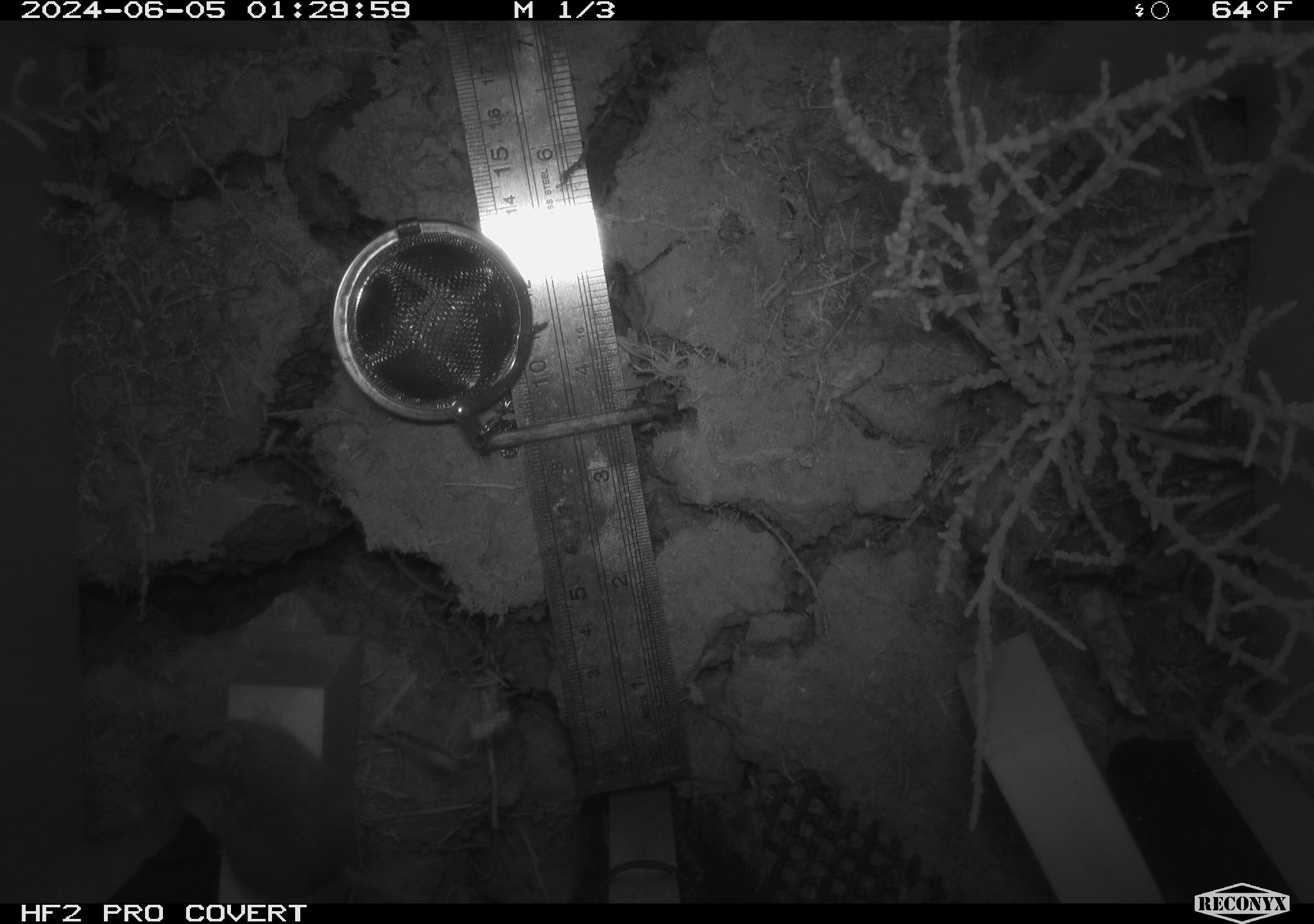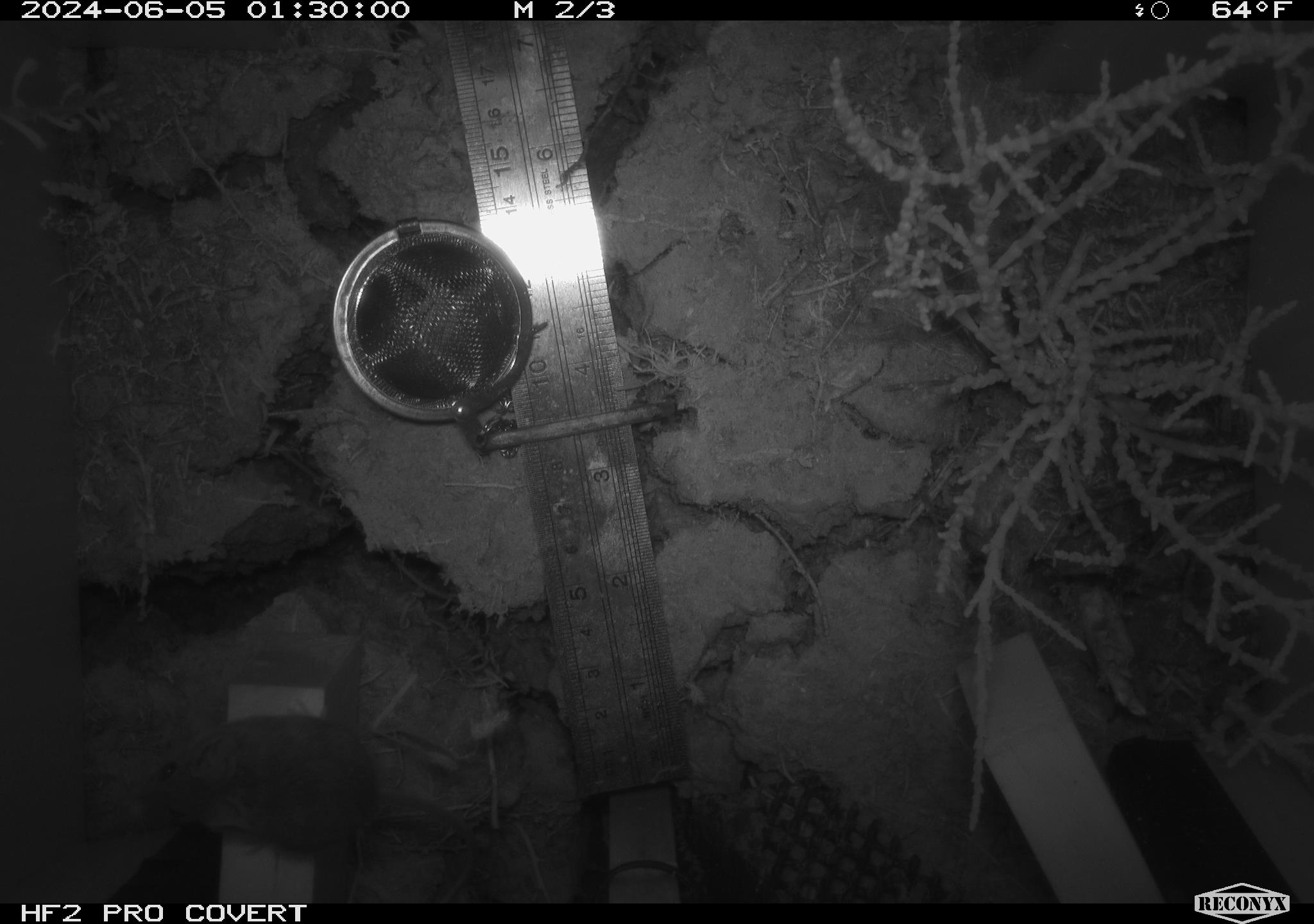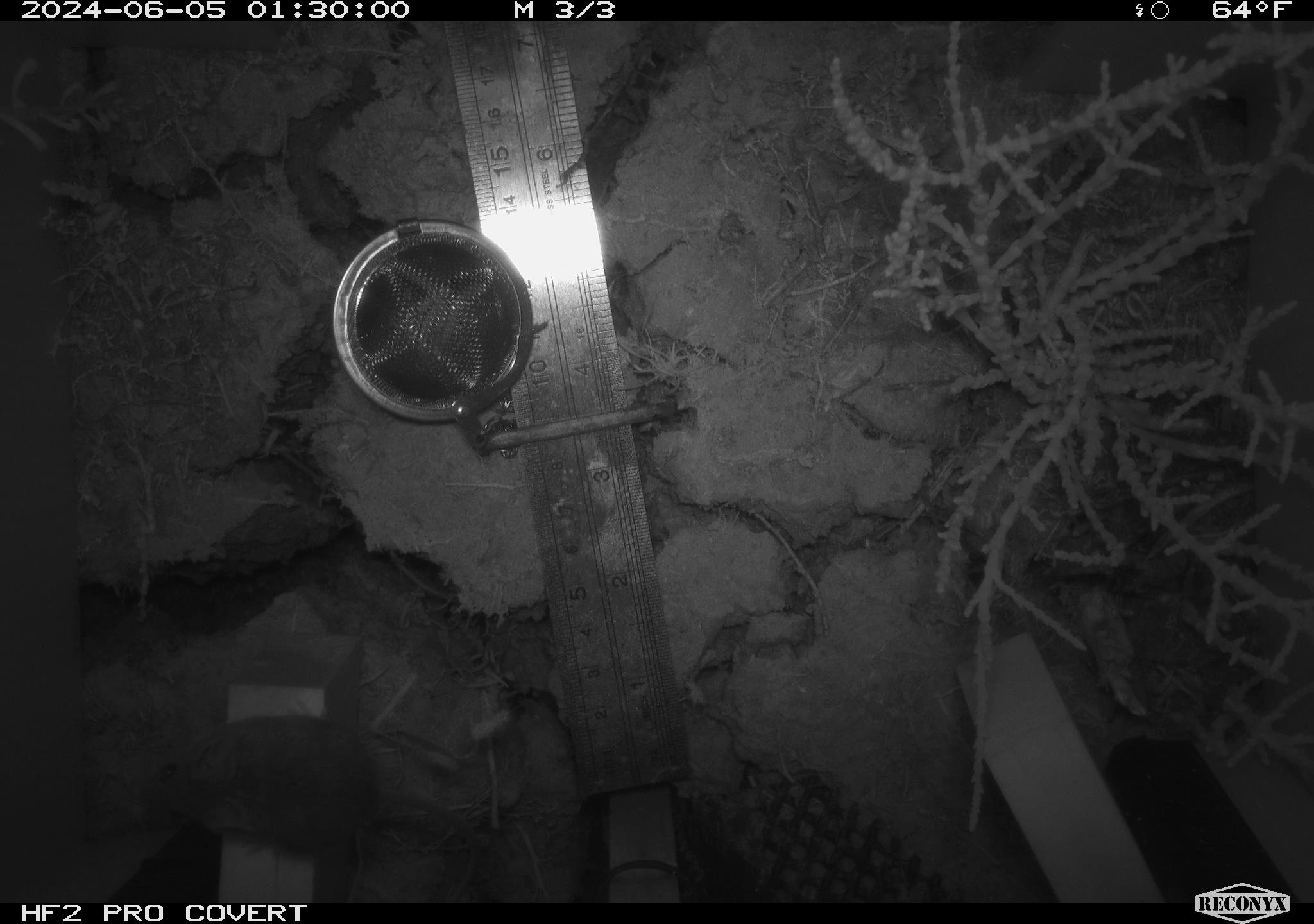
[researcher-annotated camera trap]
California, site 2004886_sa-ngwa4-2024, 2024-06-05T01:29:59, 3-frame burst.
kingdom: Animalia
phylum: Chordata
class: Mammalia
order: Rodentia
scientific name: Rodentia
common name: mouse species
Mouse species (Rodentia).